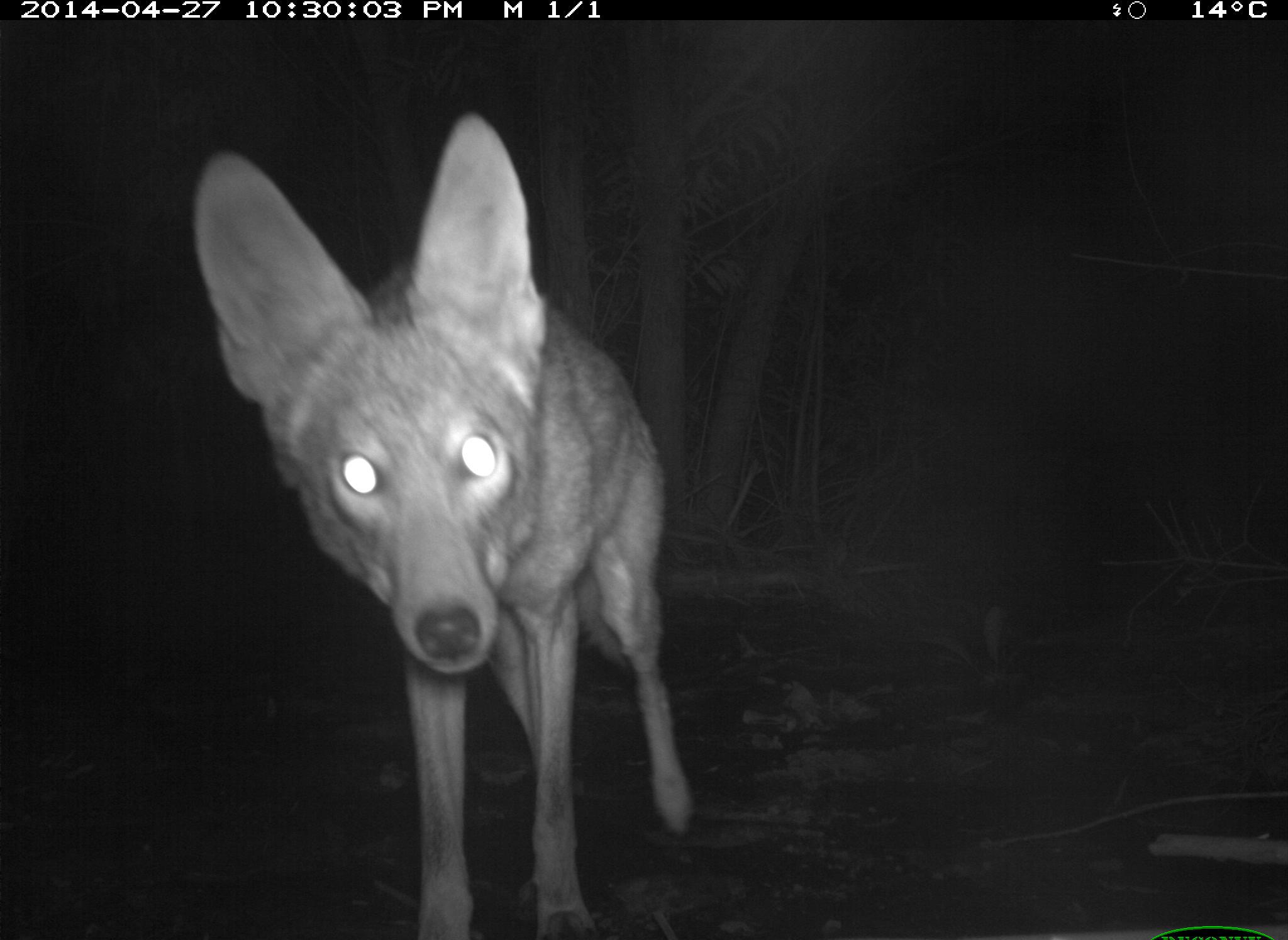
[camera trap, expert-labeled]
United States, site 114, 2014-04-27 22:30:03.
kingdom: Animalia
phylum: Chordata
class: Mammalia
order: Carnivora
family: Canidae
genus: Canis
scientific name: Canis latrans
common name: coyote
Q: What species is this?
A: Coyote (Canis latrans).